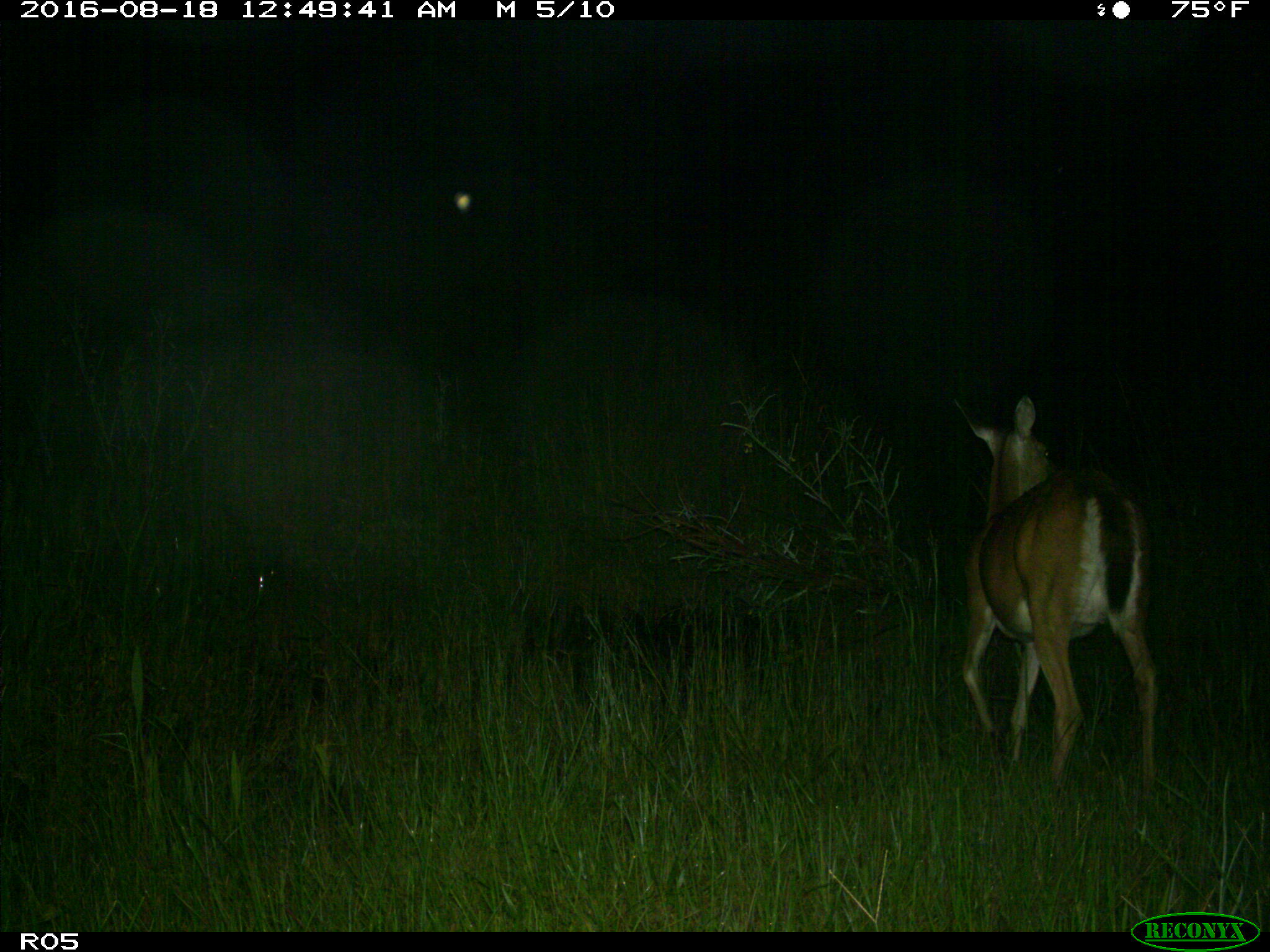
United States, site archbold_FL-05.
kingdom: Animalia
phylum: Chordata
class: Mammalia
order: Artiodactyla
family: Cervidae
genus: Odocoileus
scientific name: Odocoileus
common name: deer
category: unidentified deer